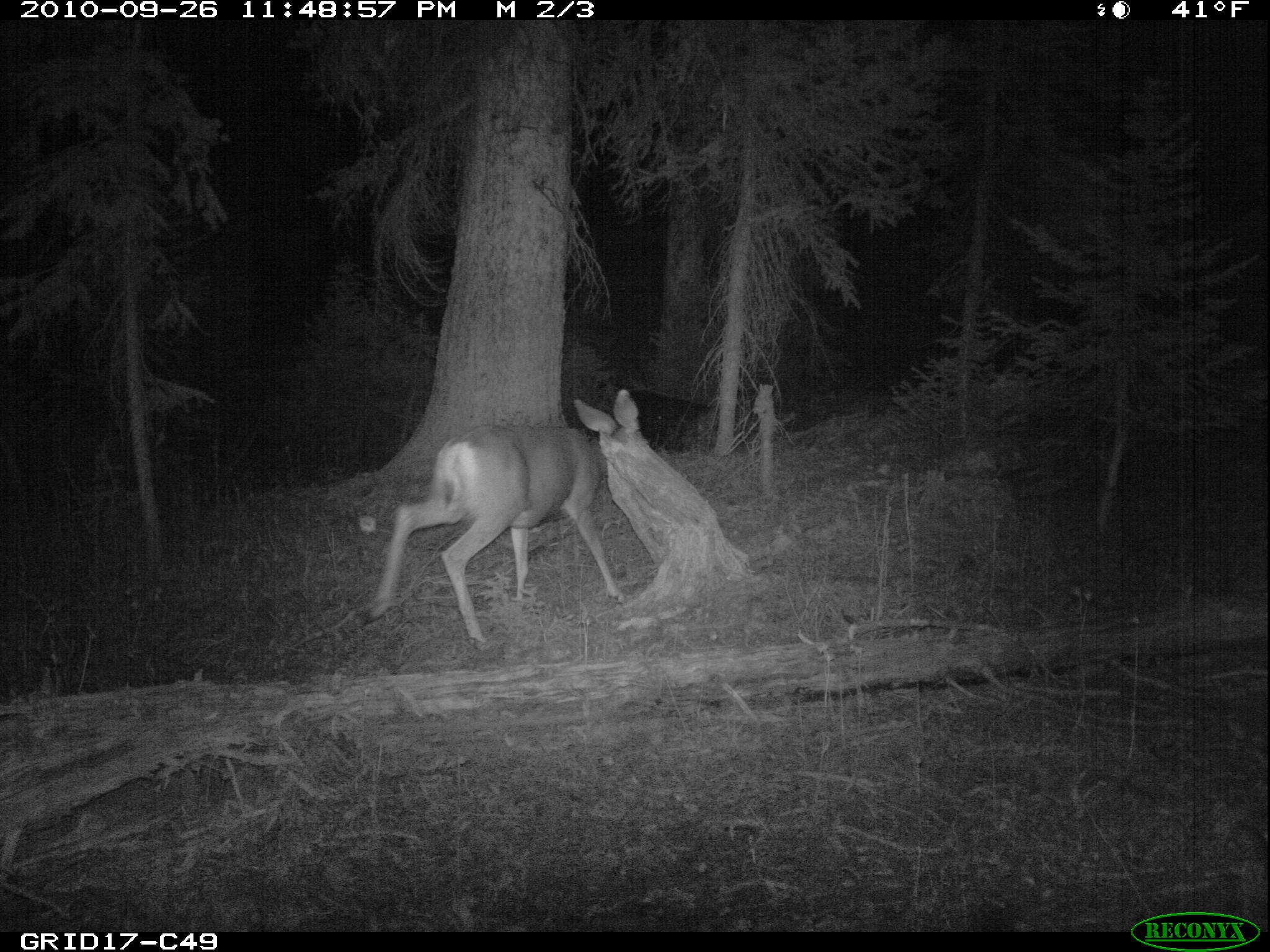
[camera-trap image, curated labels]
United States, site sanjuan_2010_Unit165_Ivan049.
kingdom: Animalia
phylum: Chordata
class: Mammalia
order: Artiodactyla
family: Cervidae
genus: Odocoileus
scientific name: Odocoileus hemionus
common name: mule deer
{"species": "Odocoileus hemionus (mule deer)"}